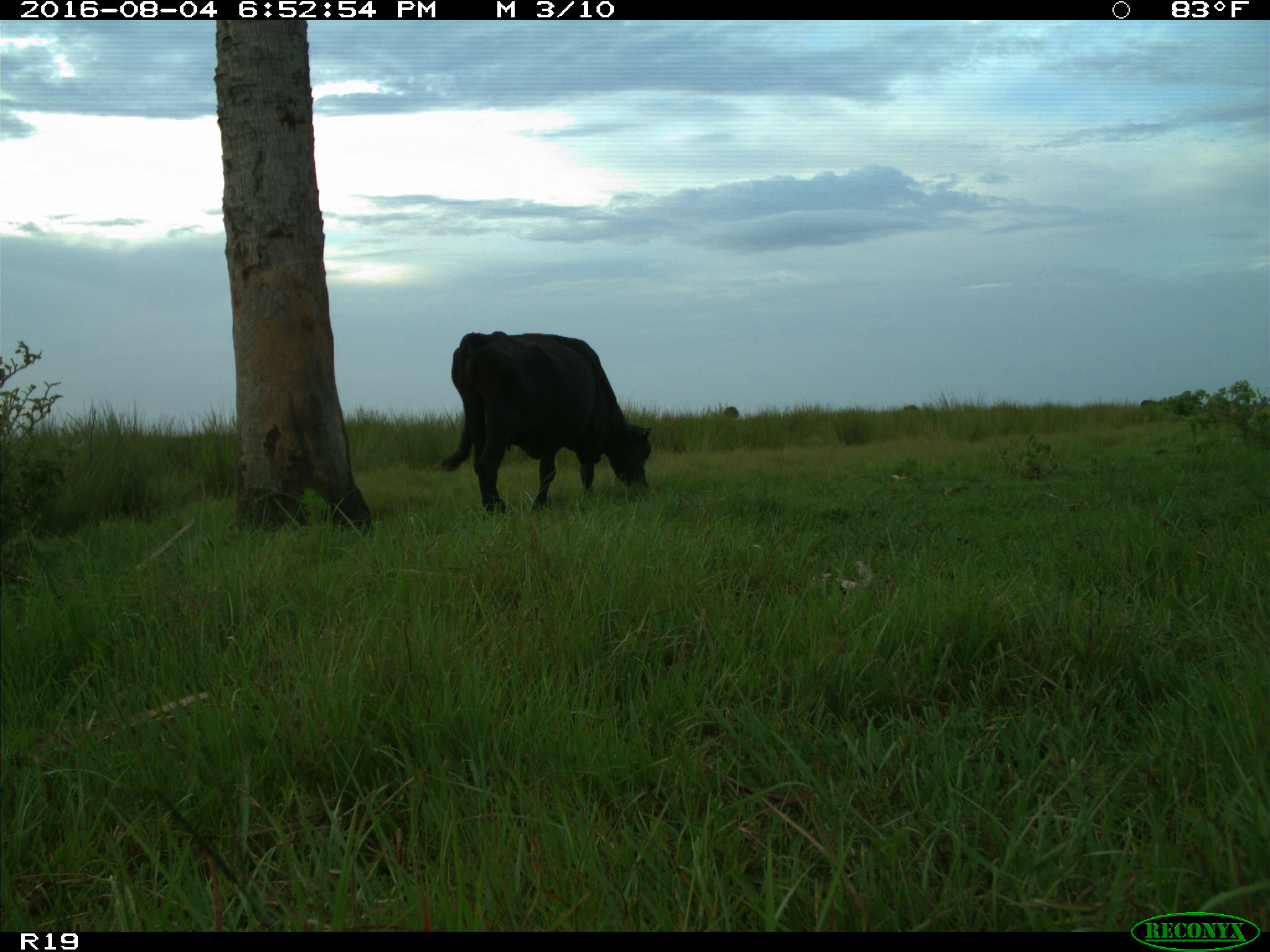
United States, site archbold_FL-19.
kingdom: Animalia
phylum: Chordata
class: Mammalia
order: Artiodactyla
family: Bovidae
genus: Bos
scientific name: Bos taurus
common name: domestic cow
Bos taurus (domestic cow).